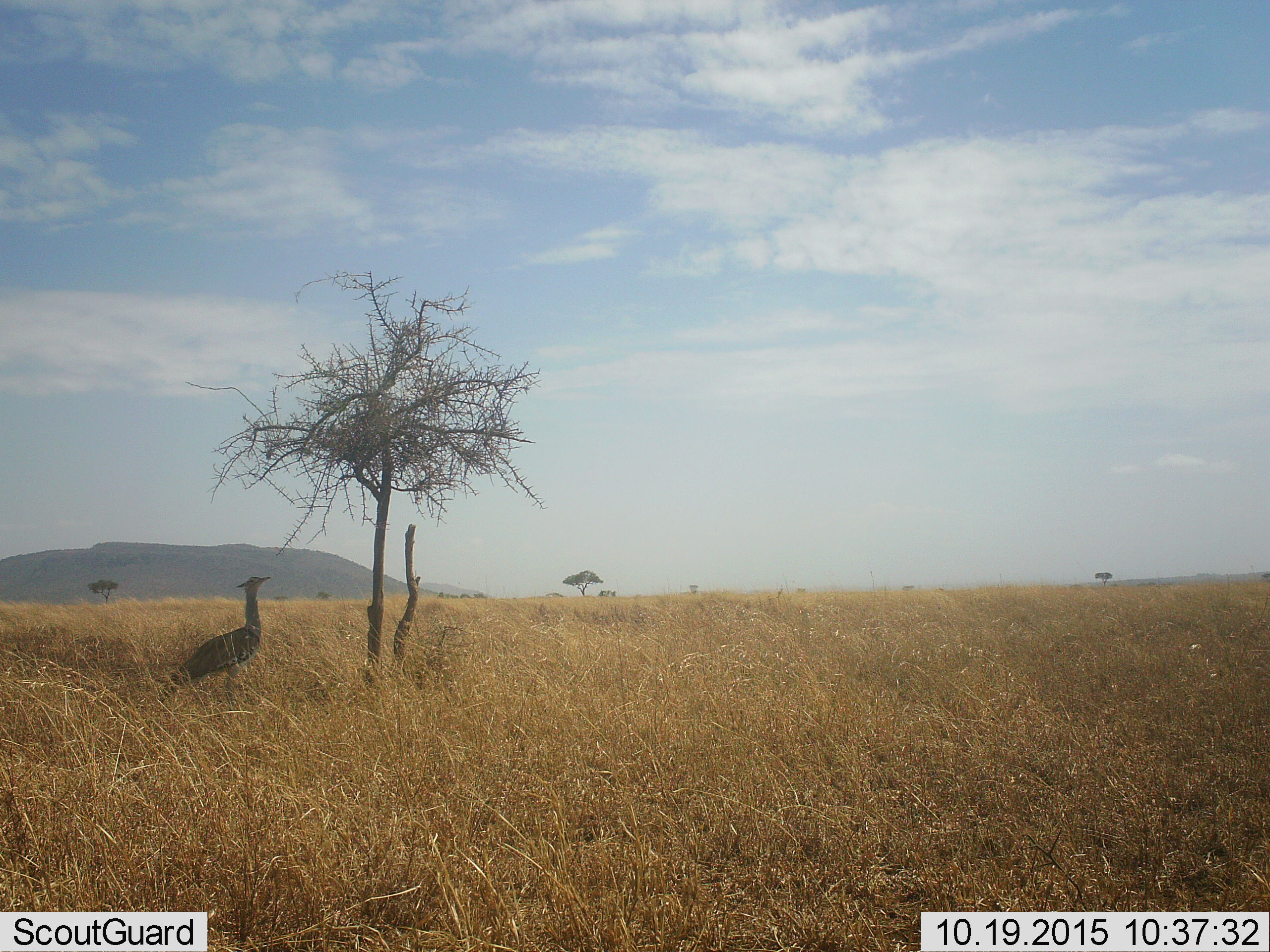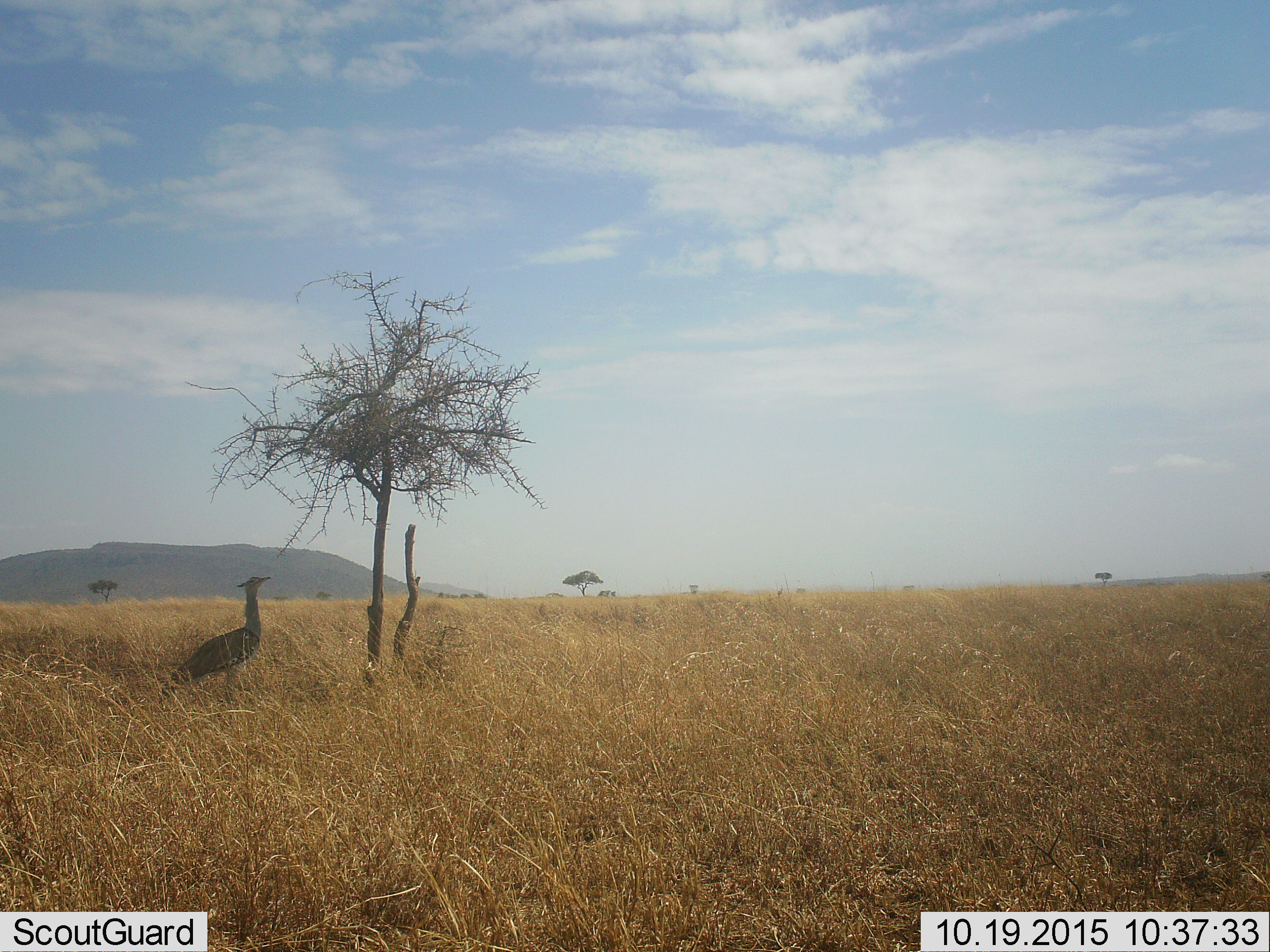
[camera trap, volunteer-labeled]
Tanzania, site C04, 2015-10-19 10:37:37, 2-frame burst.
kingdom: Animalia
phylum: Chordata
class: Aves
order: Otidiformes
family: Otididae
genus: Ardeotis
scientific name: Ardeotis kori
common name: kori bustard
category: koribustard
Koribustard (kori bustard) (Ardeotis kori), count 1. Behavior (volunteer vote fractions): standing 100%, resting 8%, moving 0%, interacting 0%. Young present (vote fraction): 0%. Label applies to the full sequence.